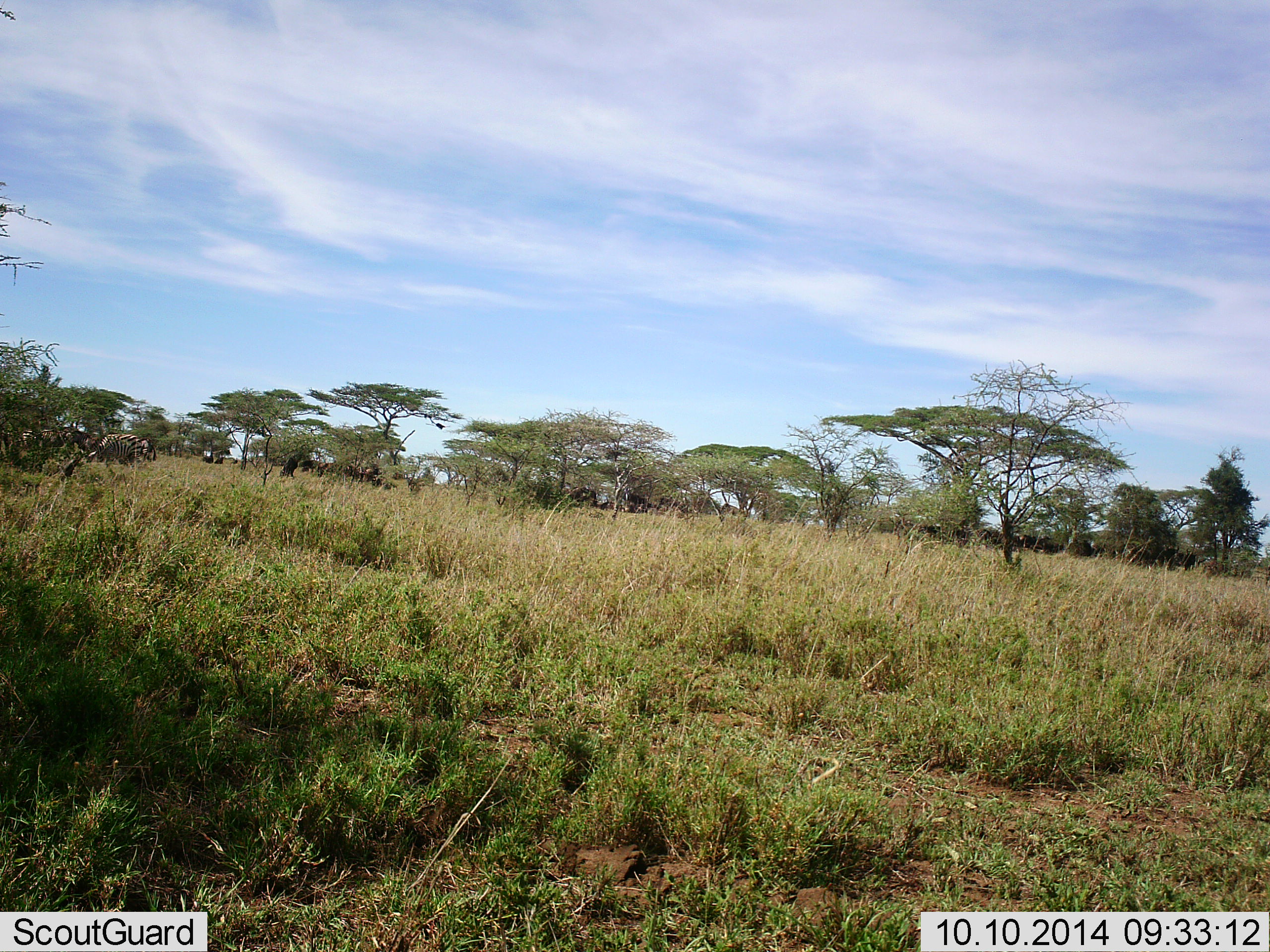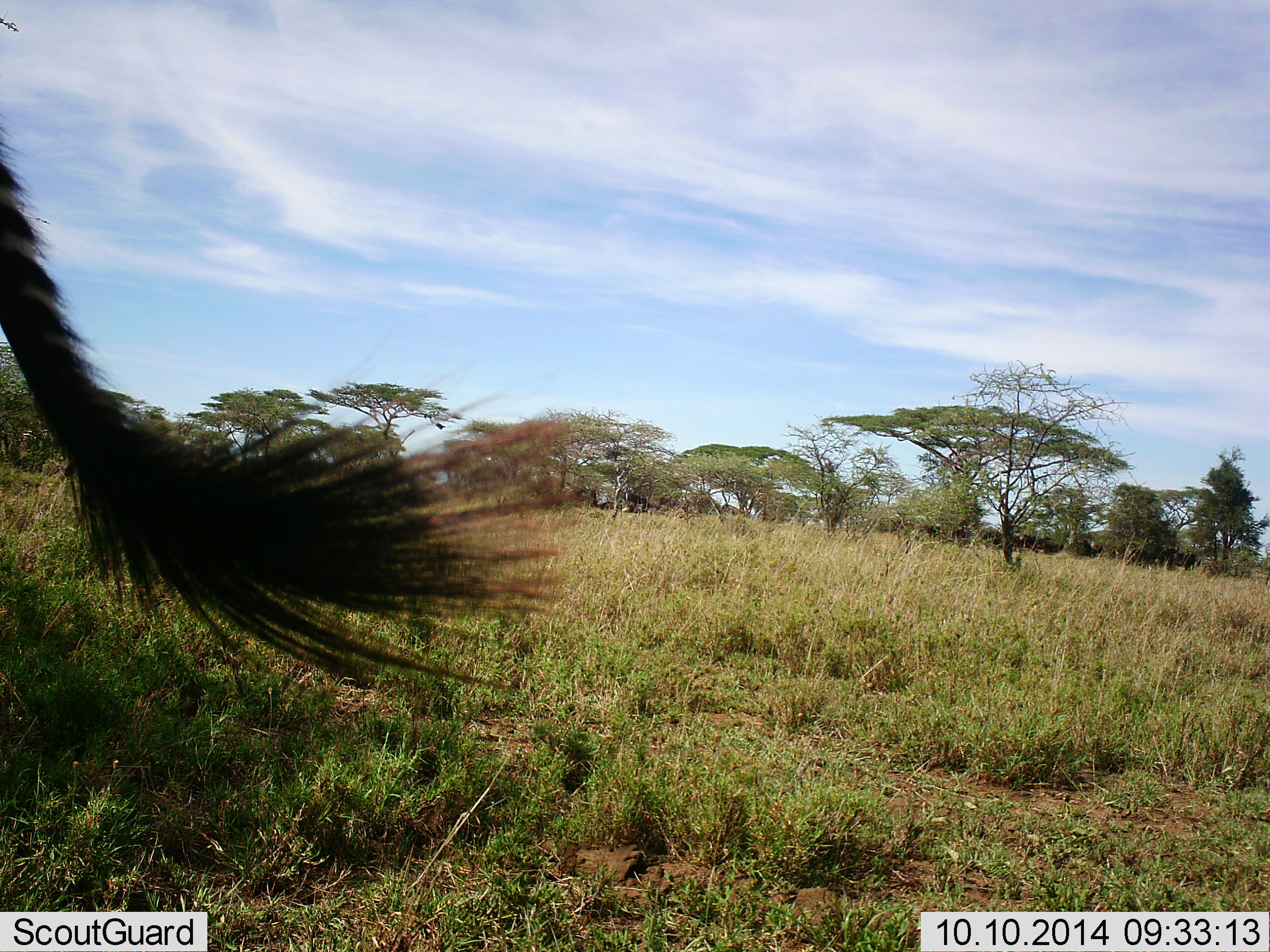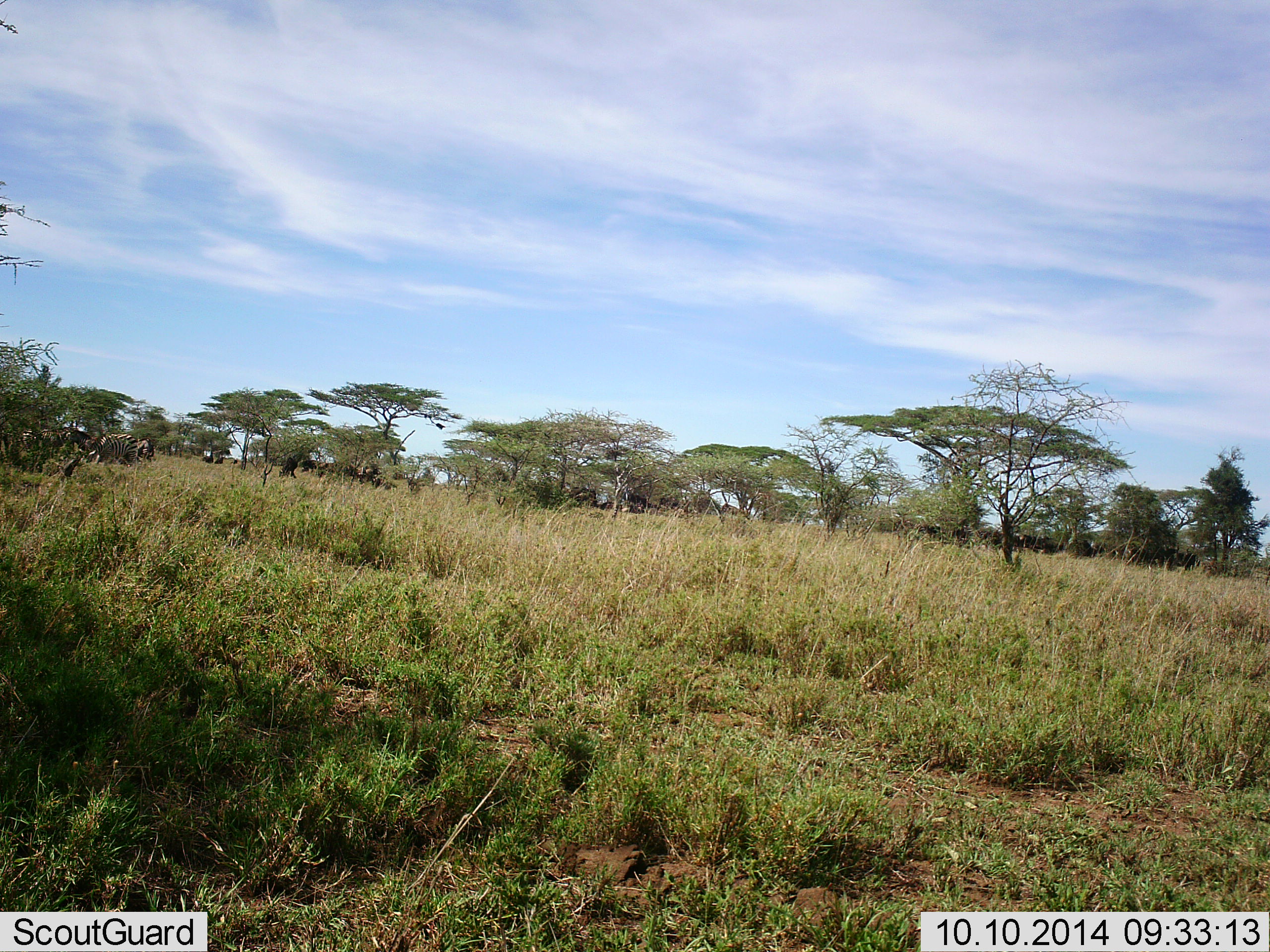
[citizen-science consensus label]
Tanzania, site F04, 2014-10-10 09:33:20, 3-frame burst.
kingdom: Animalia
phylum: Chordata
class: Mammalia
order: Artiodactyla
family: Bovidae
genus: Connochaetes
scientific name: Connochaetes taurinus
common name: blue wildebeest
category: wildebeest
Wildebeest (blue wildebeest) (Connochaetes taurinus), count 1. Behavior (volunteer vote fractions): standing 50%, resting 0%, moving 38%, interacting 0%. Young present (vote fraction): 0%. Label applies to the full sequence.